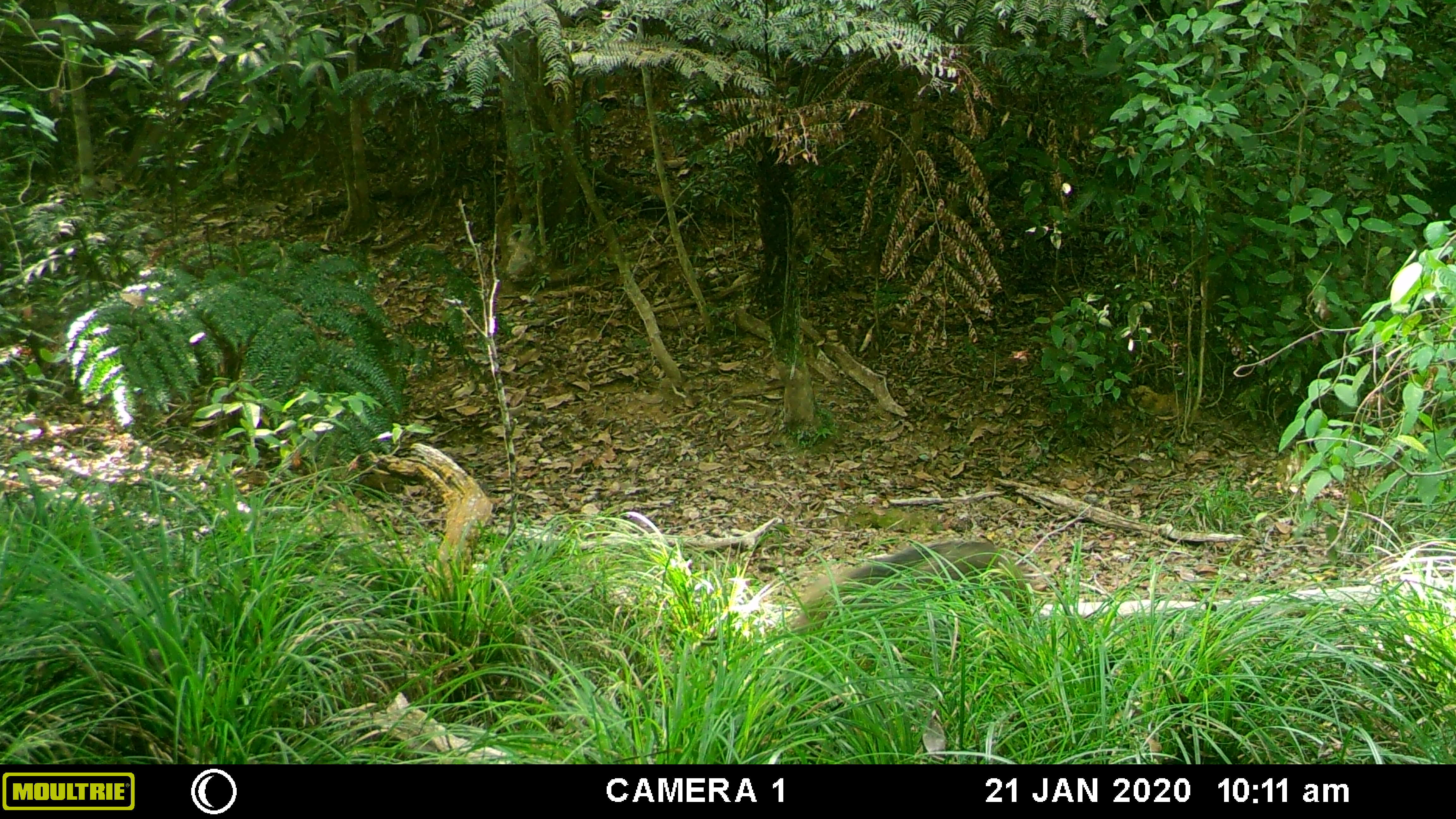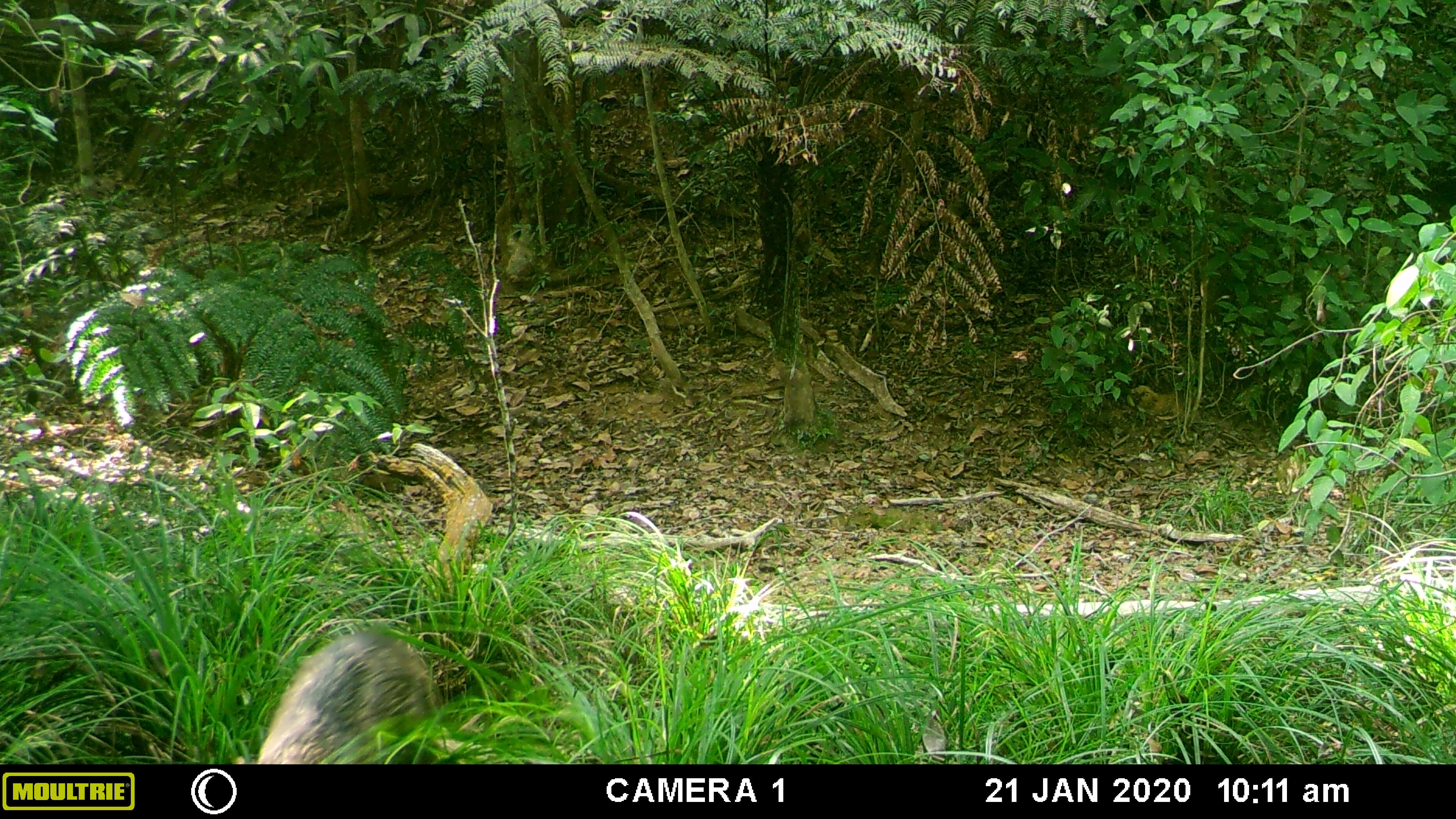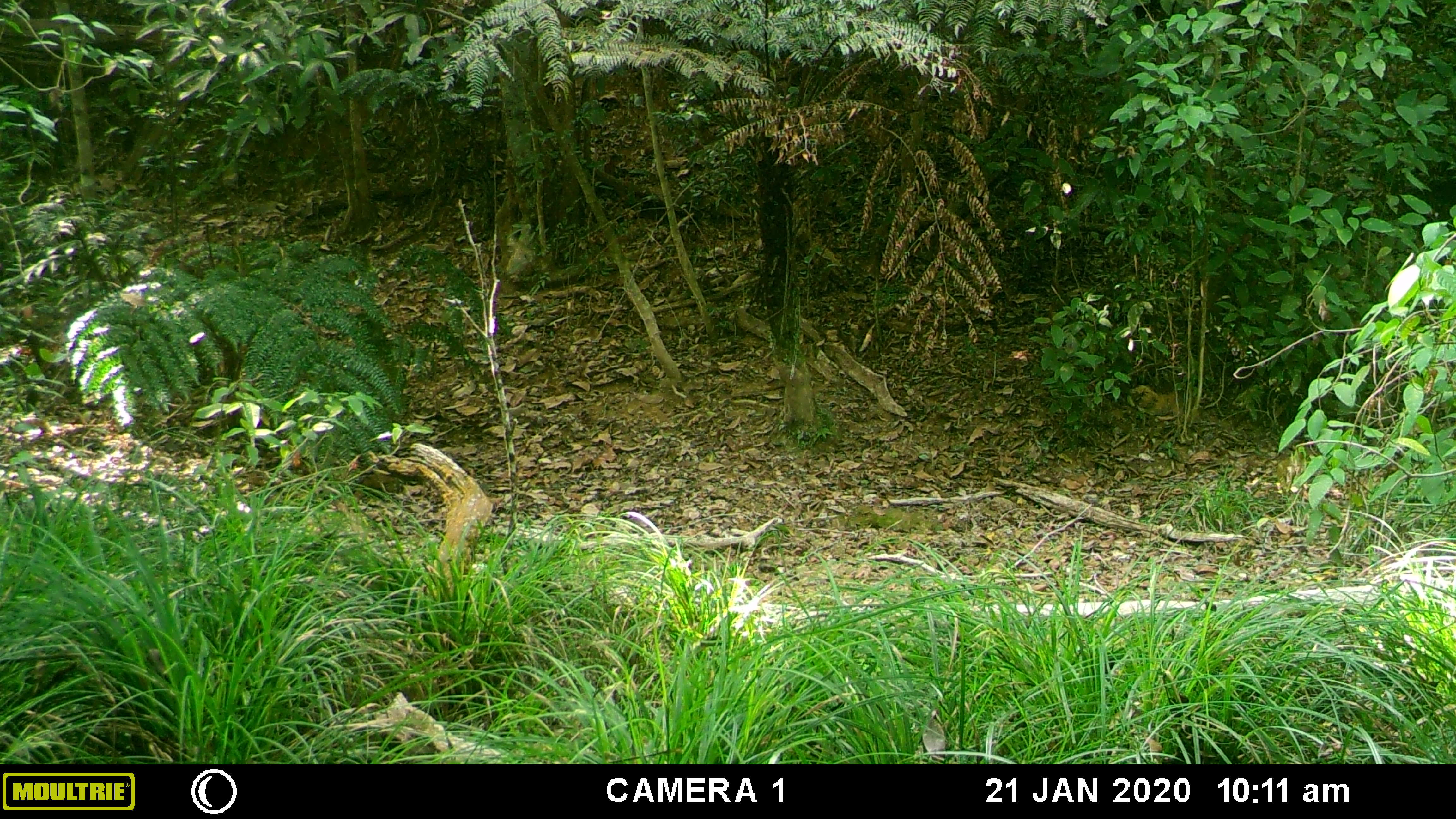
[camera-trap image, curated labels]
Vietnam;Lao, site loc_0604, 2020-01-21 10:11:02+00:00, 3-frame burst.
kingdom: Animalia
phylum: Chordata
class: Mammalia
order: Artiodactyla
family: Suidae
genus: Sus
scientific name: Sus scrofa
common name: eurasian wild pig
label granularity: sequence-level